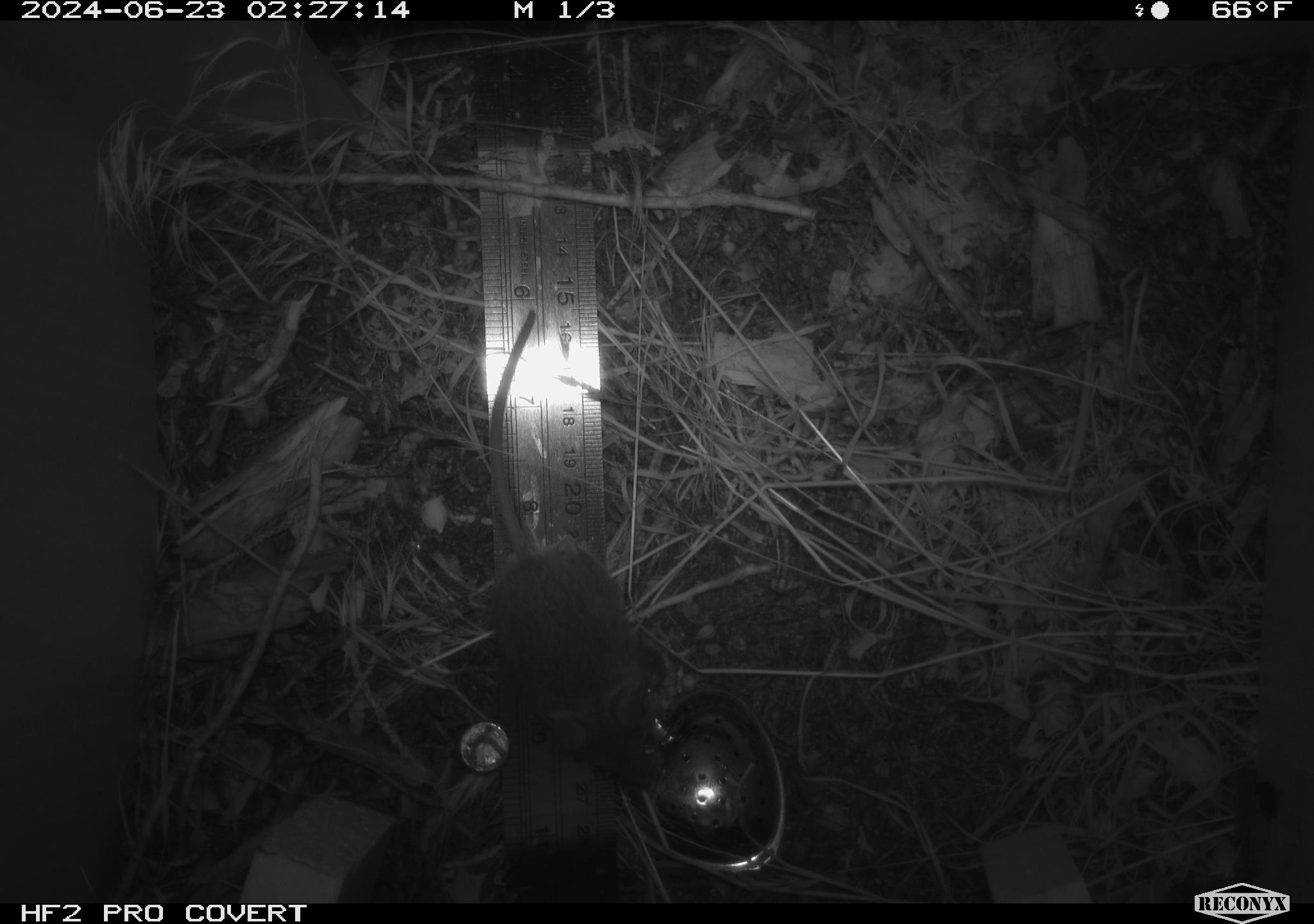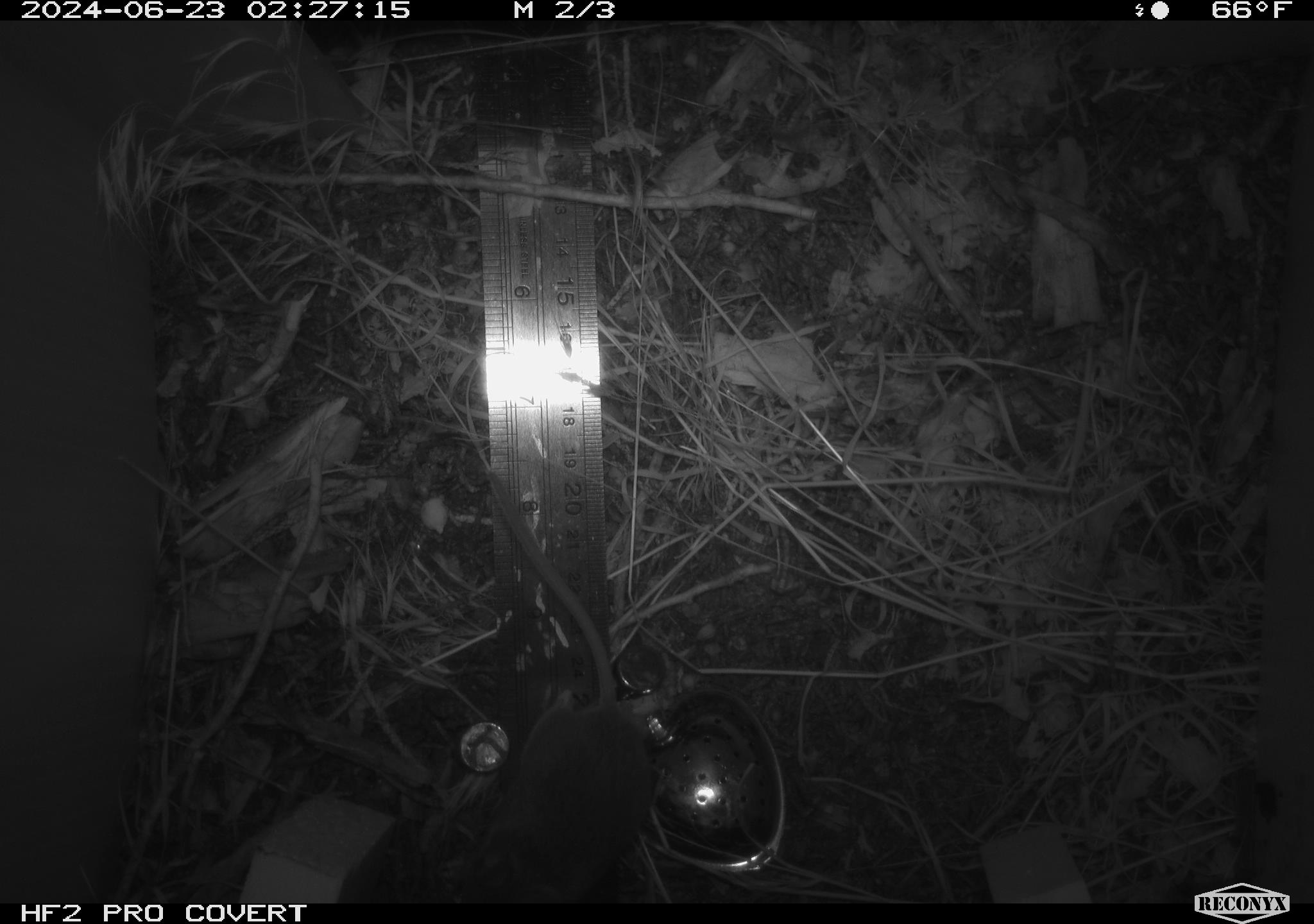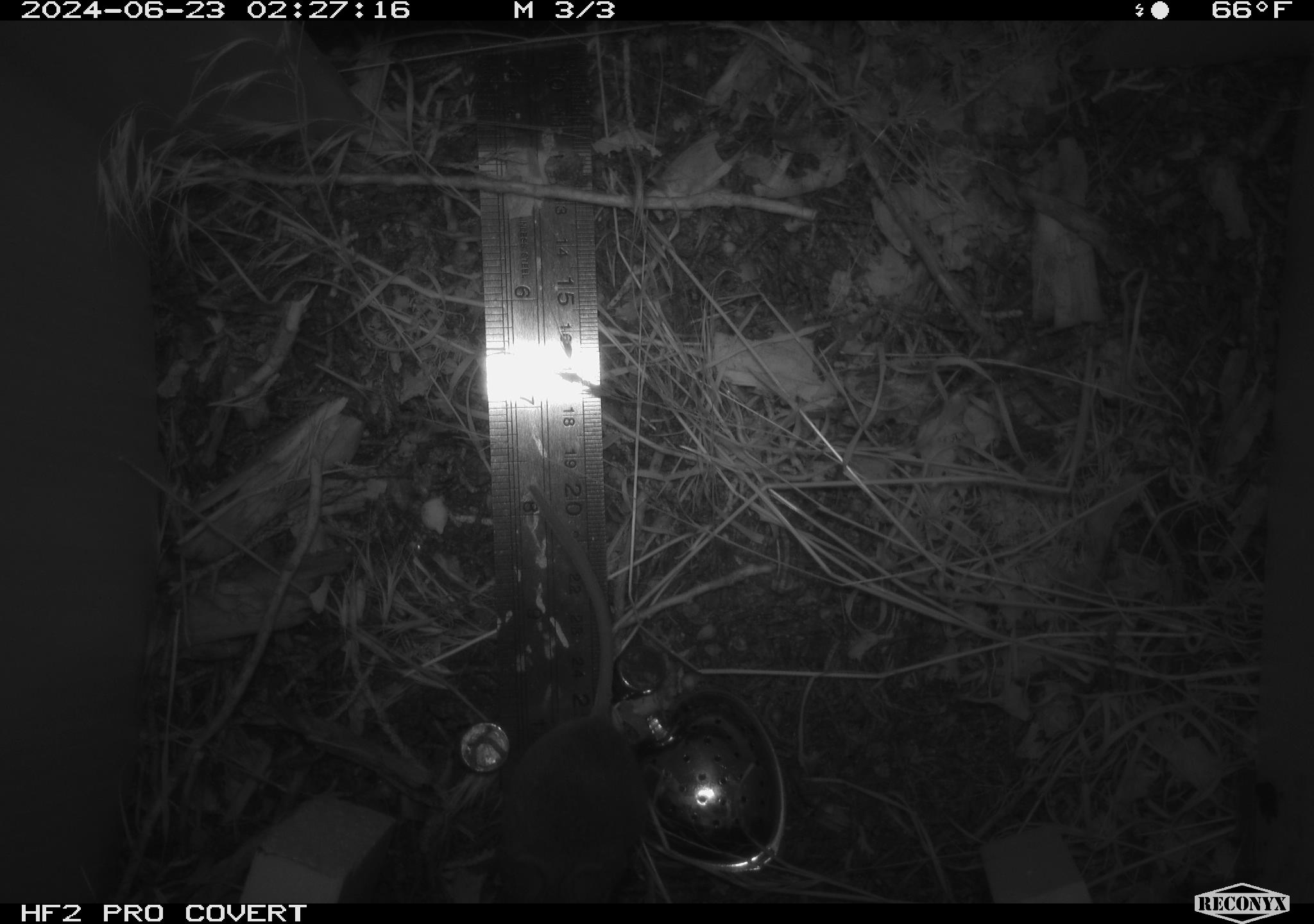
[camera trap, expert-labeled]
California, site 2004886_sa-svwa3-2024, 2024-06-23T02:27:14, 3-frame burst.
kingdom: Animalia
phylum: Chordata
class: Mammalia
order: Rodentia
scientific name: Rodentia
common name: mouse species